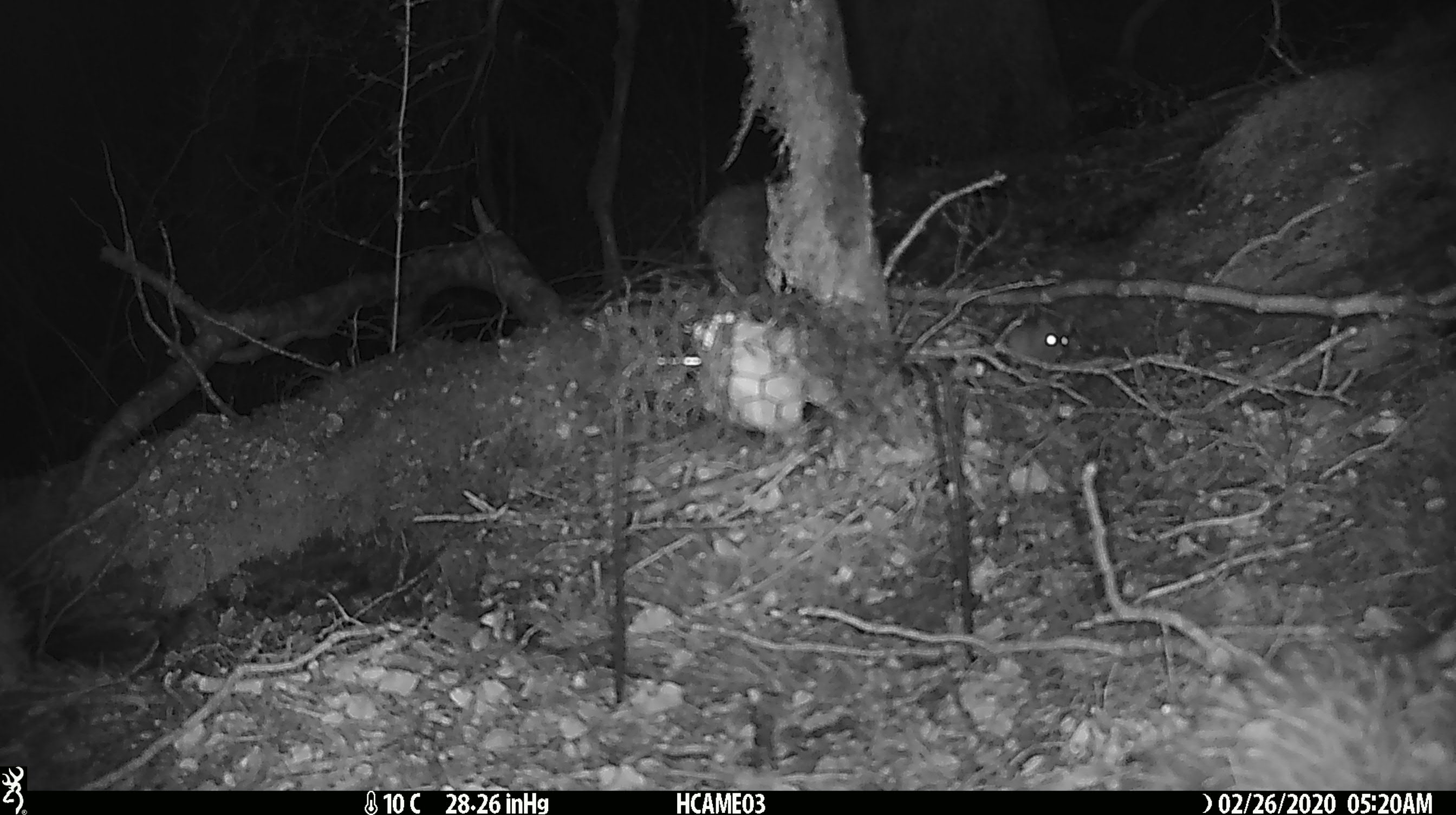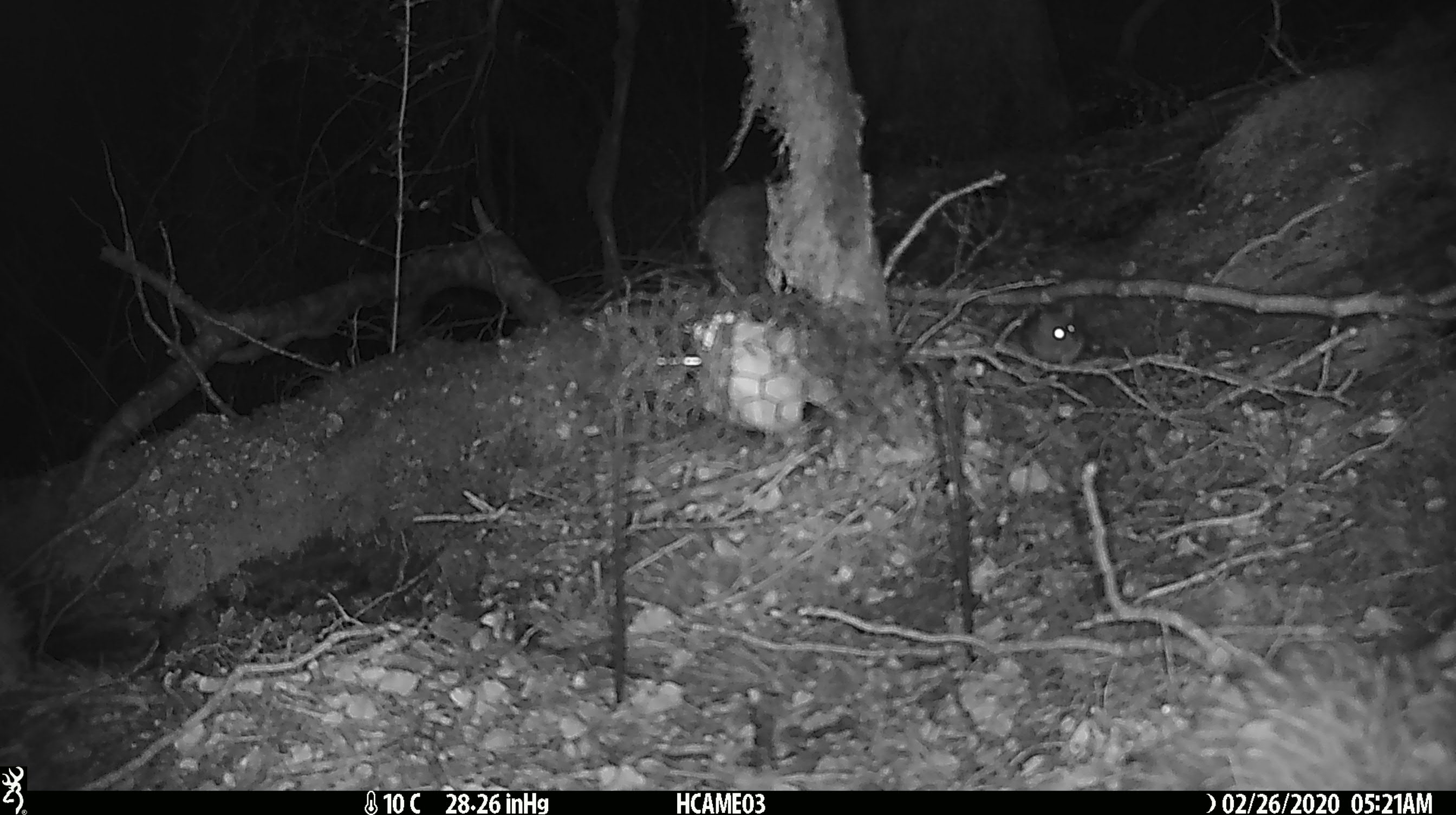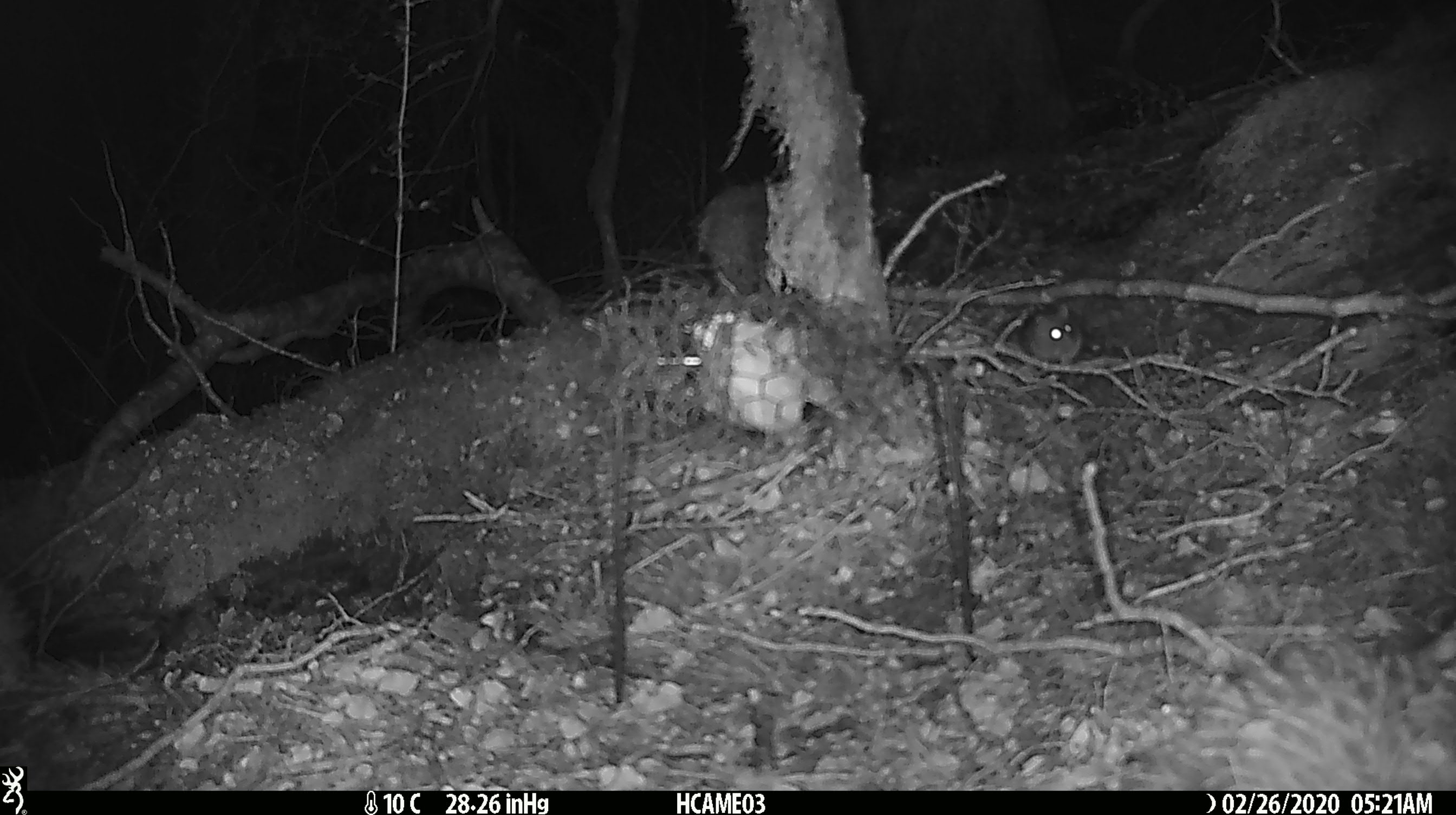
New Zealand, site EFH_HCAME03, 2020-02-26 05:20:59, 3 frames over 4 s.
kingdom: Animalia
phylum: Chordata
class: Mammalia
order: Rodentia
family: Muridae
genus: Mus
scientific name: Mus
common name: mouse